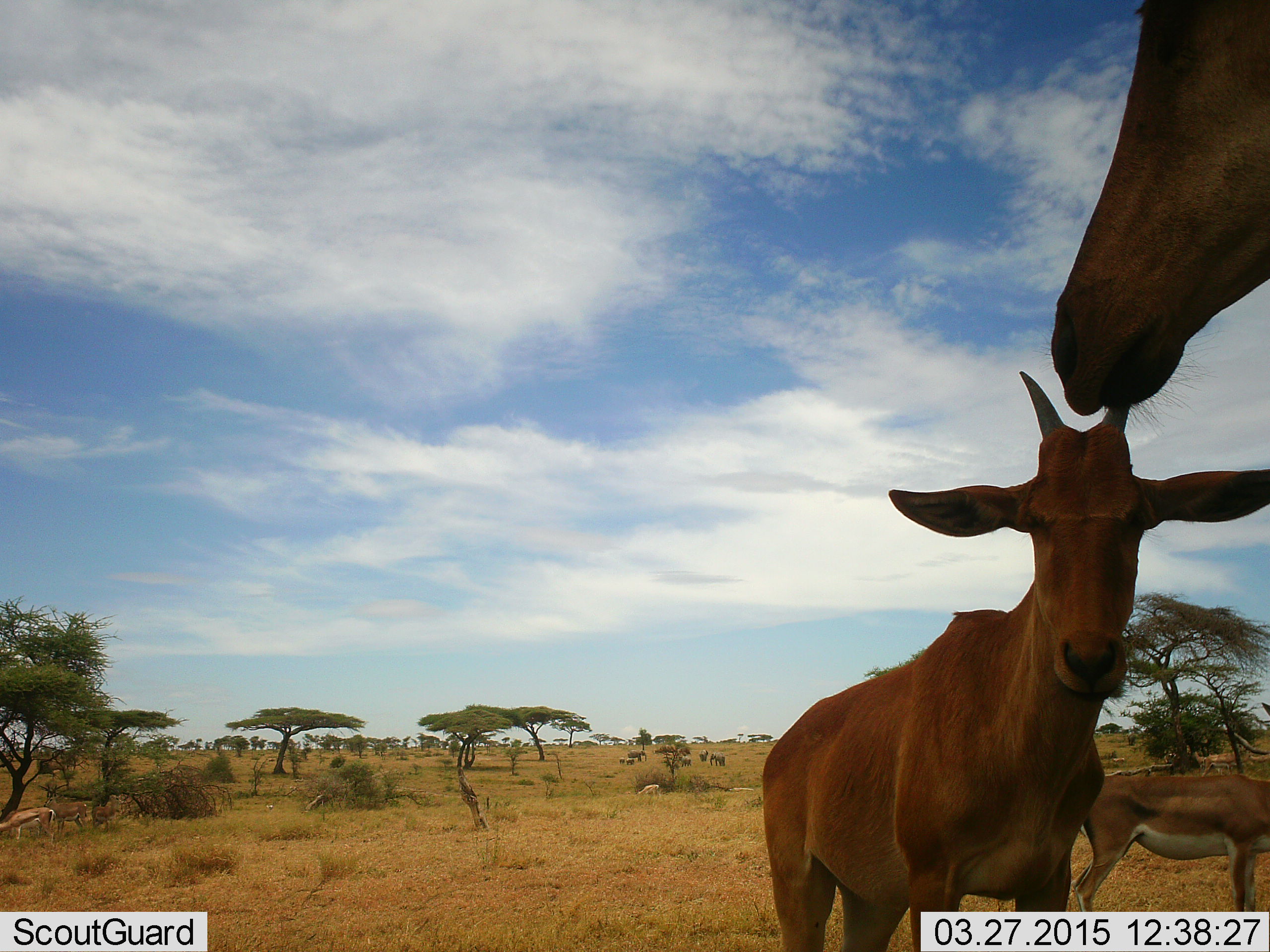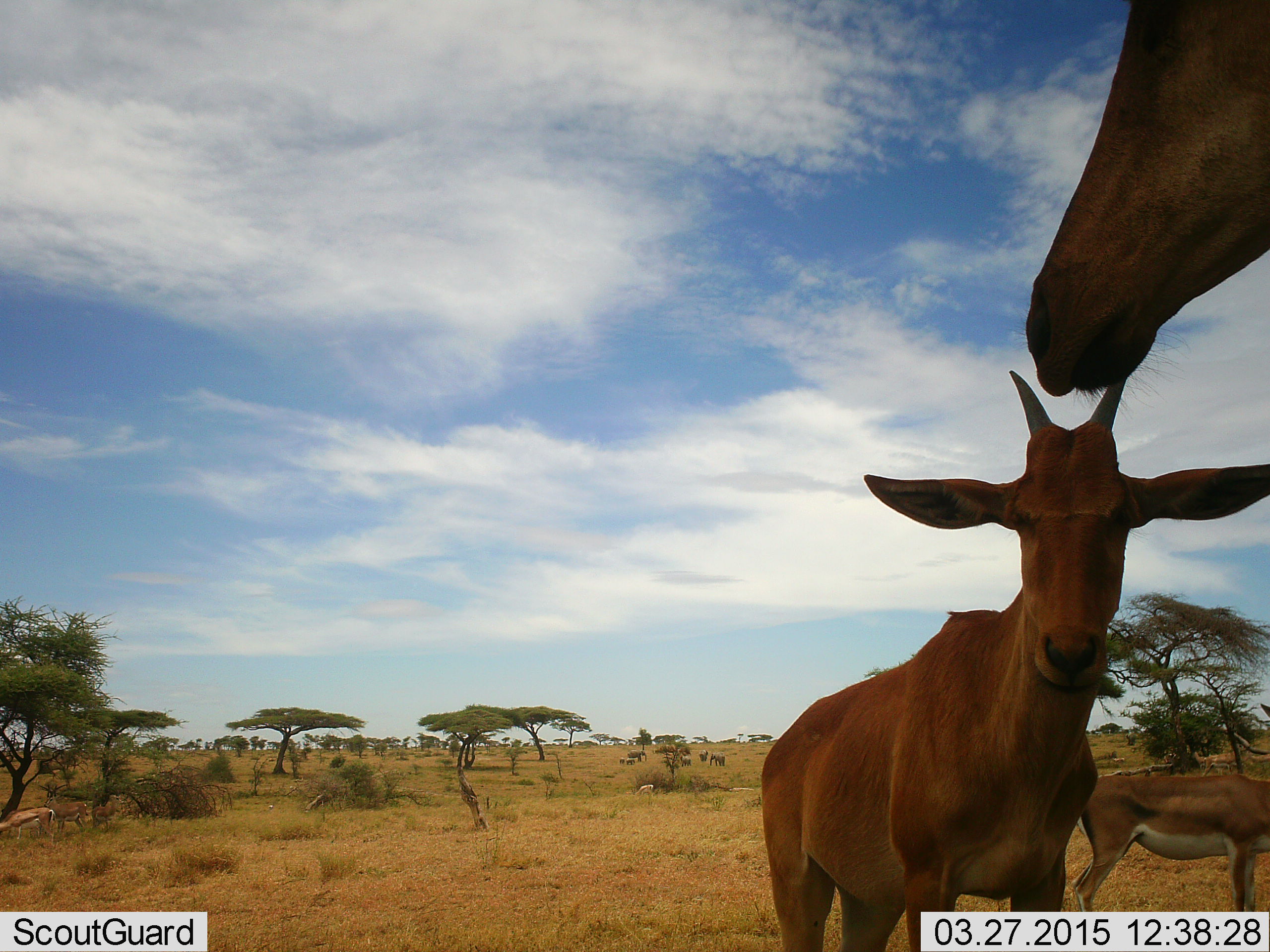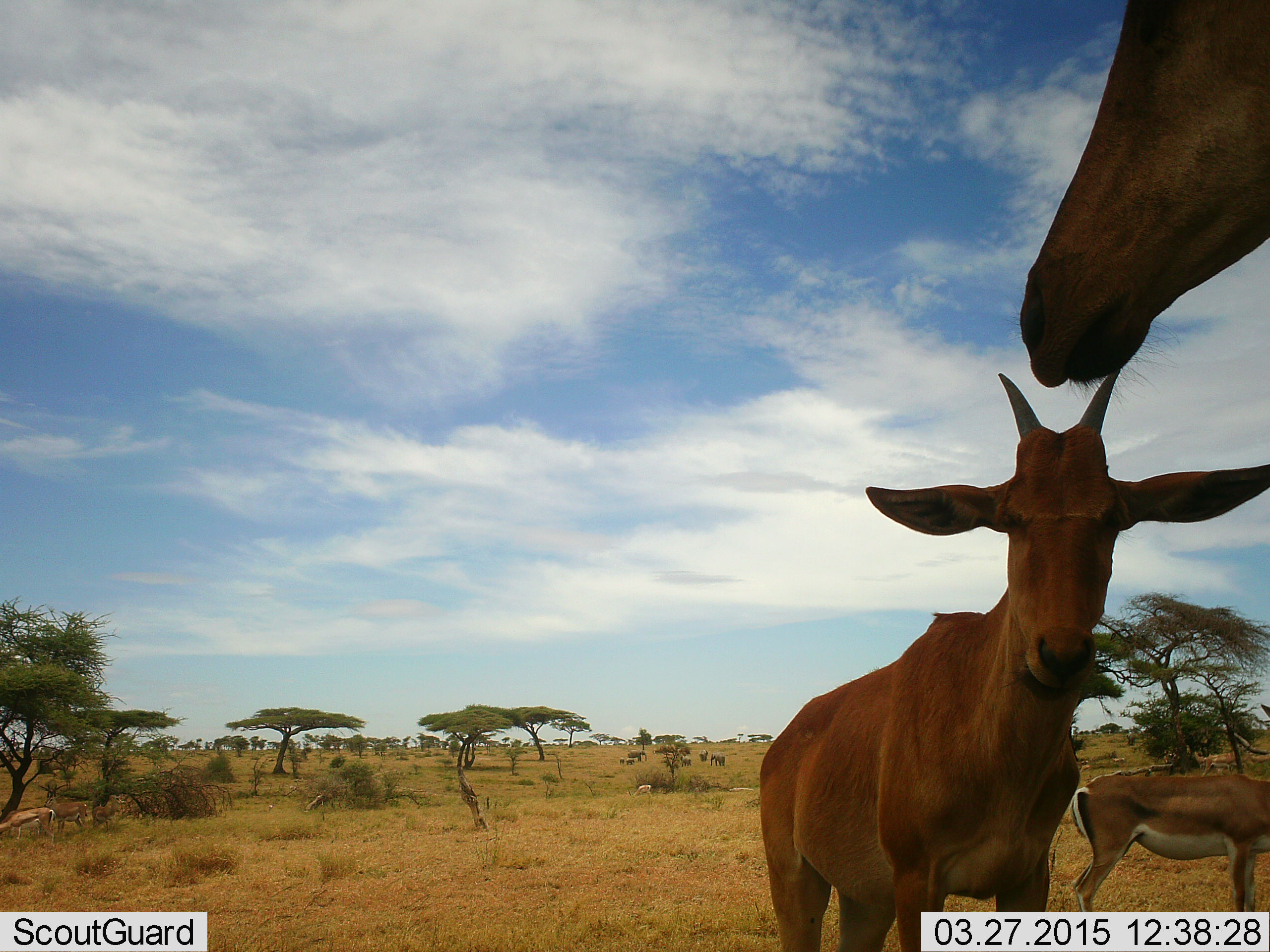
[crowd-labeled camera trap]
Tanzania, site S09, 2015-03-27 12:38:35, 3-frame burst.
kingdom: Animalia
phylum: Chordata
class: Mammalia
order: Artiodactyla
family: Bovidae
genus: Nanger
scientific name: Nanger granti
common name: grant's gazelle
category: gazellegrants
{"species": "gazellegrants (grant's gazelle) (Nanger granti)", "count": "3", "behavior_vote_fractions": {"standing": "100%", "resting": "0%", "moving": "9%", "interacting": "0%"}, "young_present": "0%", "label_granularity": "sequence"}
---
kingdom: Animalia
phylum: Chordata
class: Mammalia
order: Artiodactyla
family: Bovidae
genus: Alcelaphus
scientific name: Alcelaphus buselaphus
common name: hartebeest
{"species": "hartebeest (Alcelaphus buselaphus)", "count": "2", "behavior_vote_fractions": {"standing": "100%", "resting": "0%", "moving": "0%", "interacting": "0%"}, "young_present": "33%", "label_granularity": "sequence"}